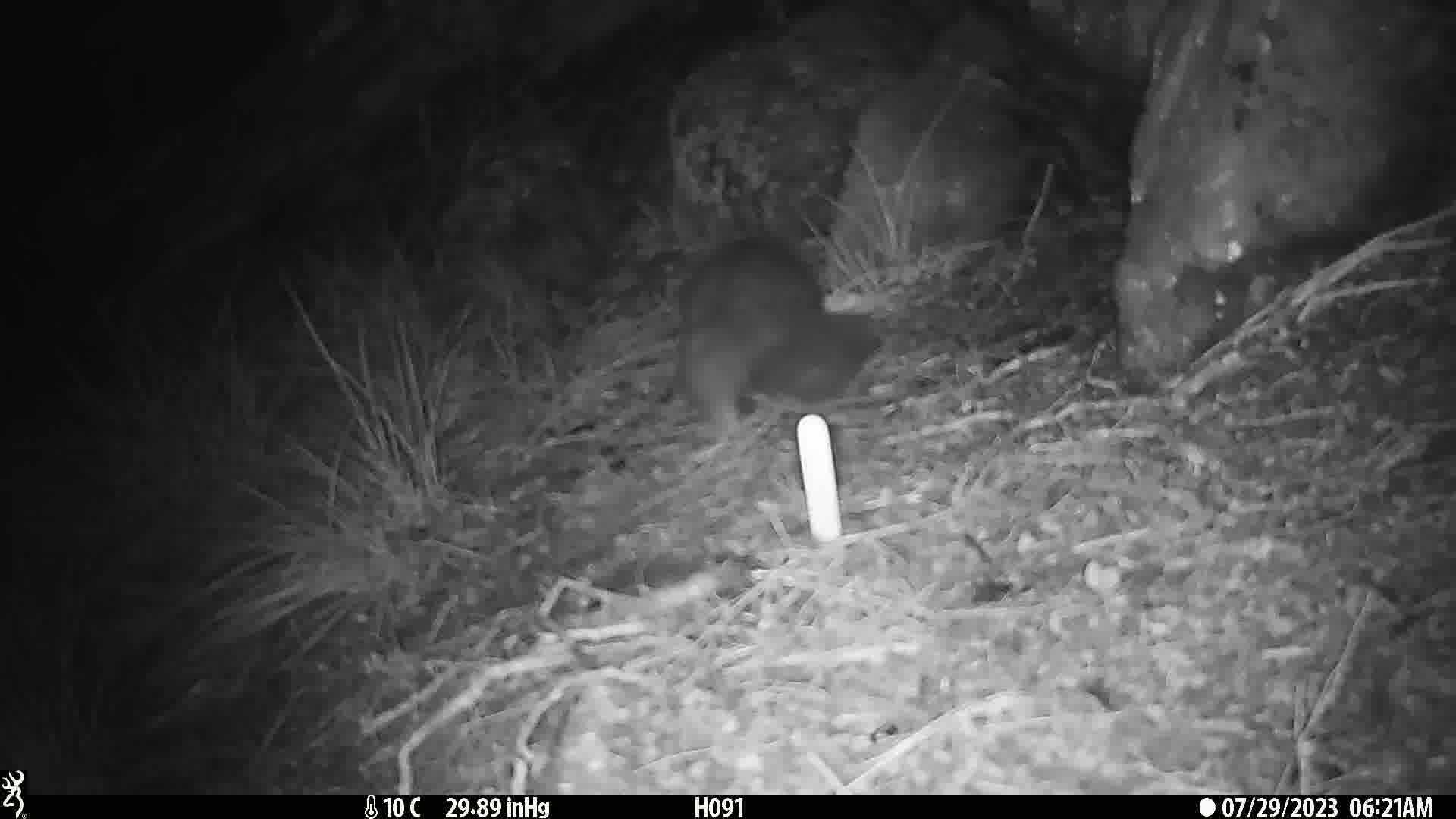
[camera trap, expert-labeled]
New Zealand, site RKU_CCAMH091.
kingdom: Animalia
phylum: Chordata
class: Mammalia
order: Diprotodontia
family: Phalangeridae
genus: Trichosurus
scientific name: Trichosurus vulpecula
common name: common brushtail possum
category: possum